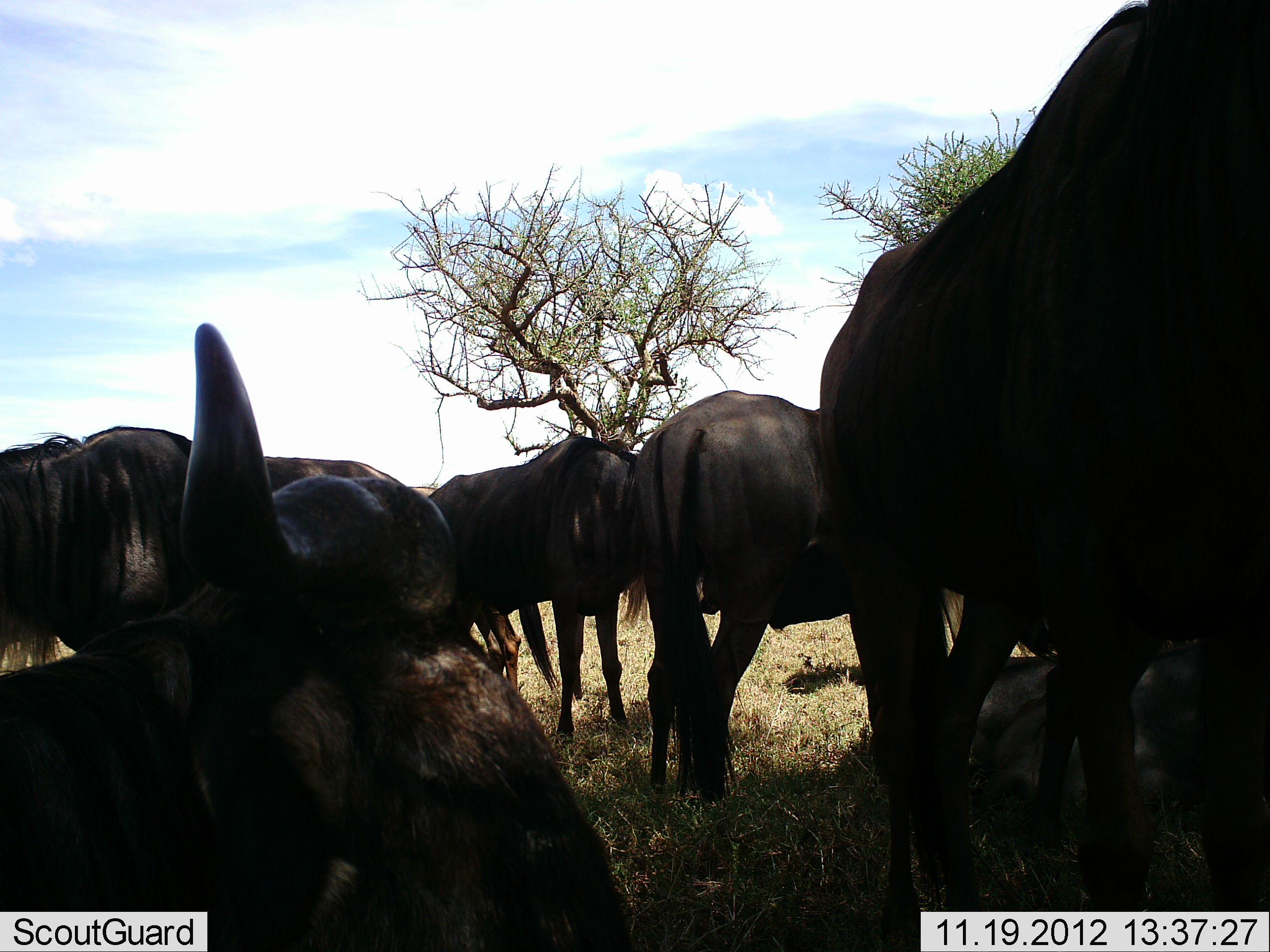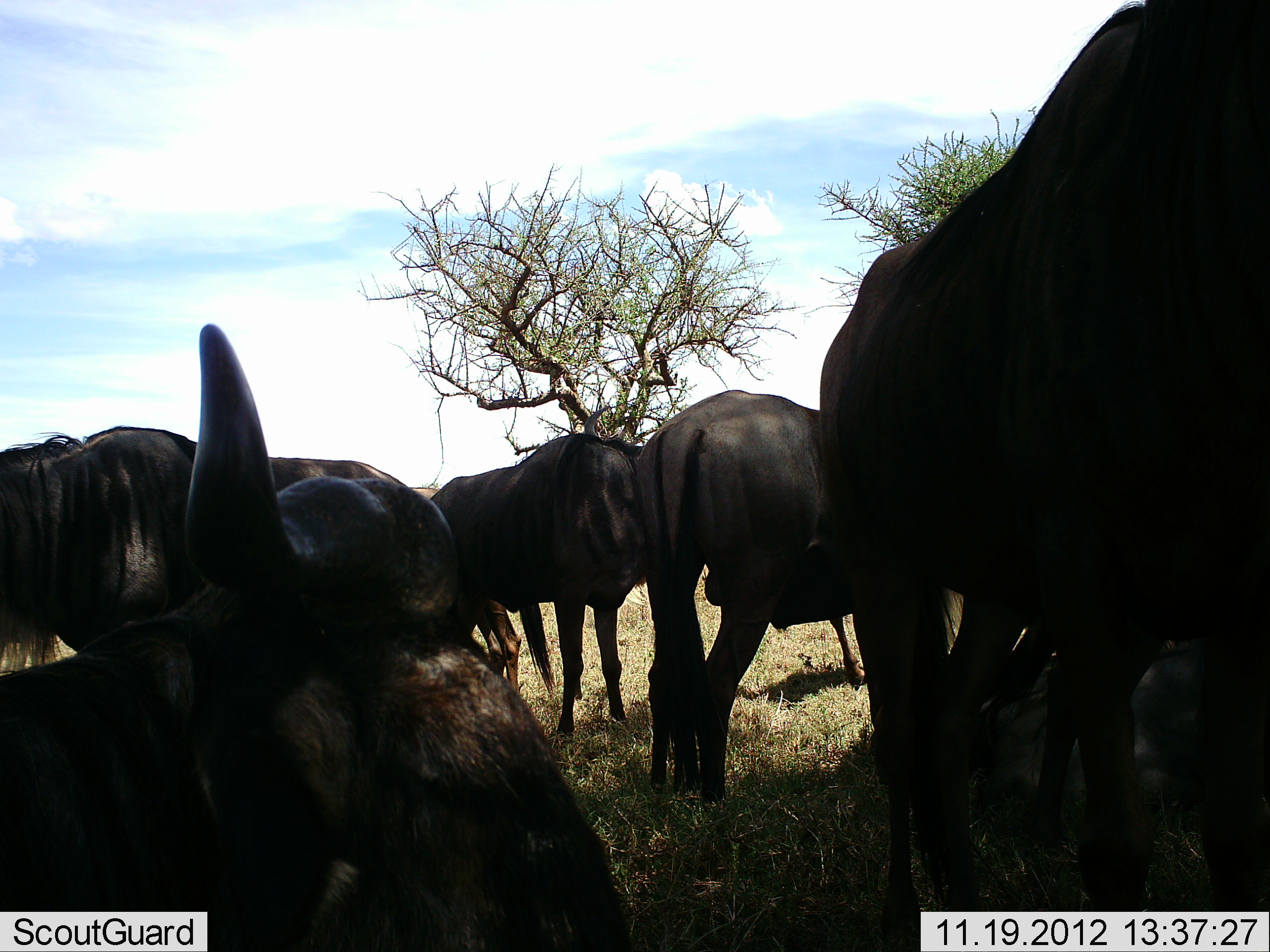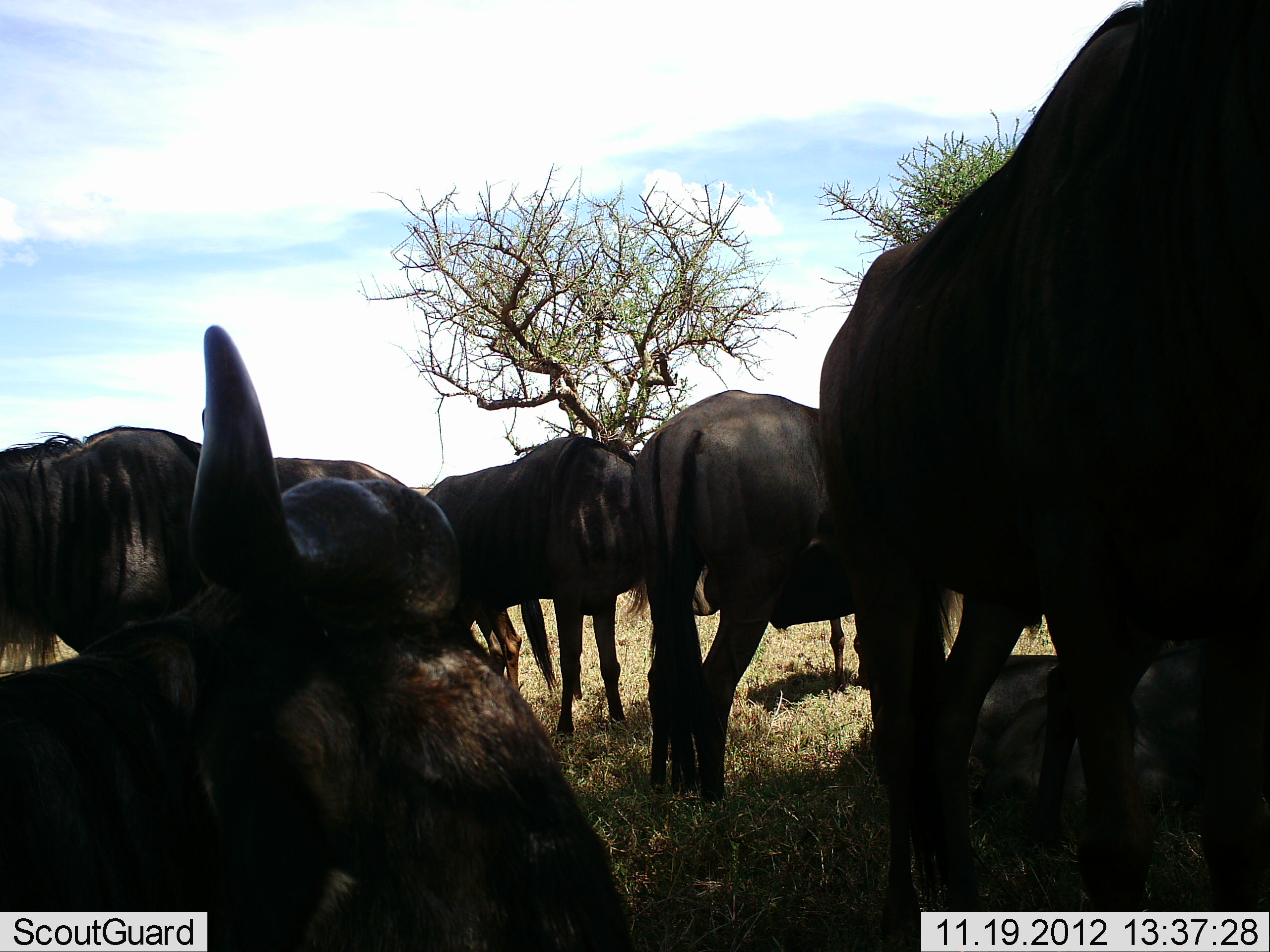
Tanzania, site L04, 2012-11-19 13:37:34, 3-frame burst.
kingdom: Animalia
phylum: Chordata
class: Mammalia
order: Artiodactyla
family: Bovidae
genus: Connochaetes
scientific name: Connochaetes taurinus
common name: blue wildebeest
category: wildebeest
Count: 6.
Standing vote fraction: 90%.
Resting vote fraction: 70%.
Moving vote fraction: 10%.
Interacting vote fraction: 0%.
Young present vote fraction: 0%.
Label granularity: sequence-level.